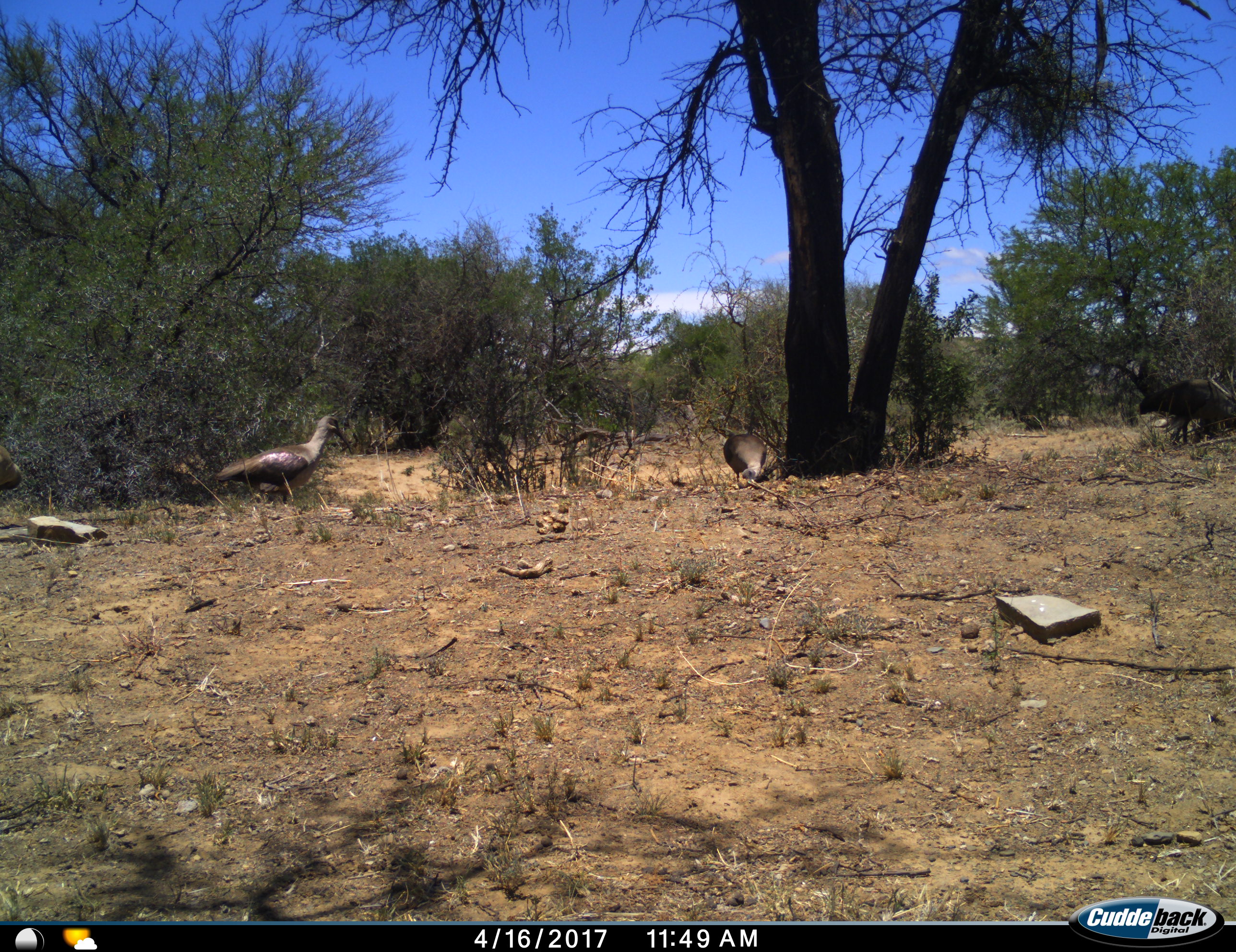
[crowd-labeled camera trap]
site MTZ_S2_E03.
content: unidentified animal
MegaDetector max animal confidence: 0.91